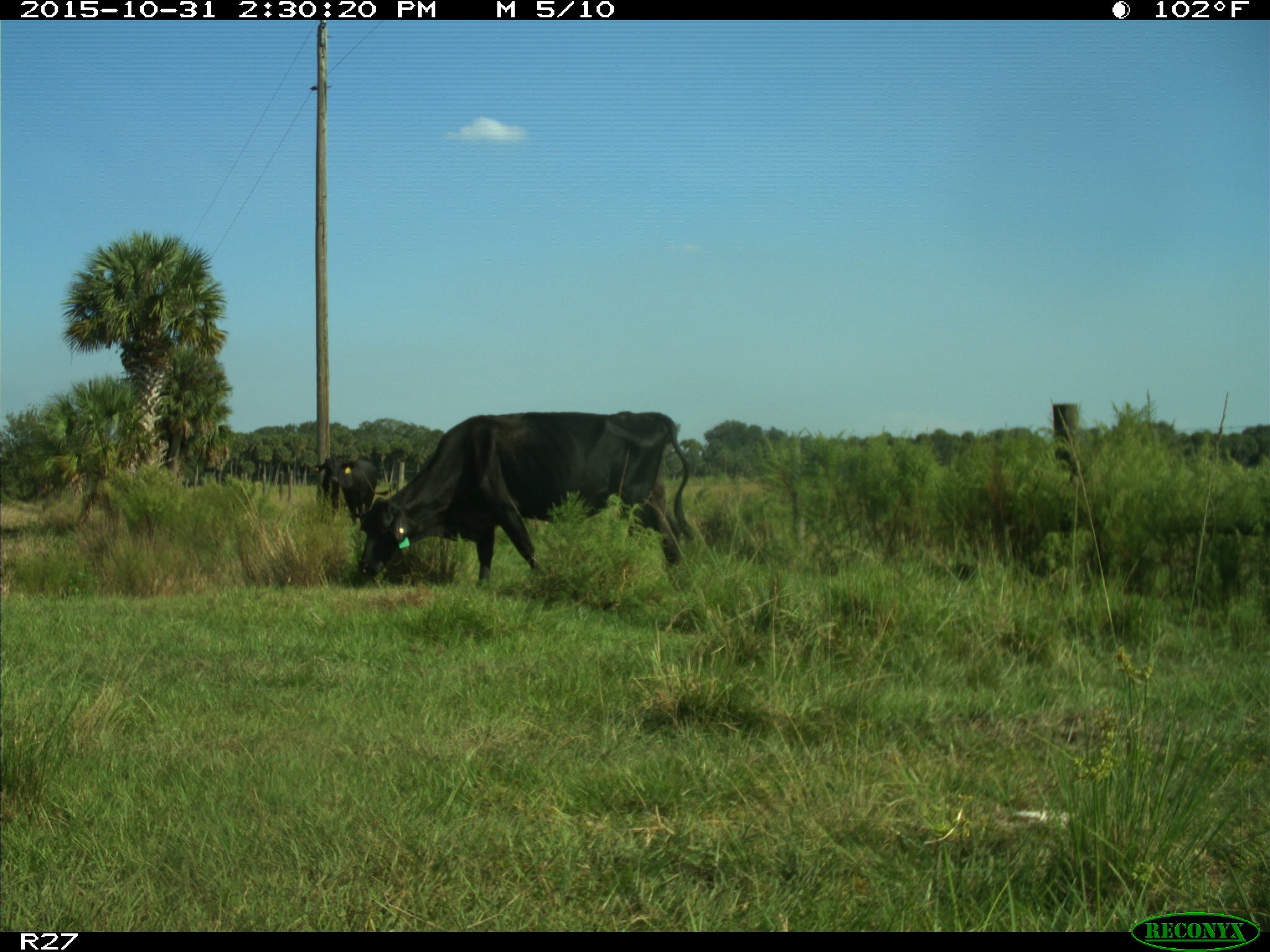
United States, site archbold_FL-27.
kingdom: Animalia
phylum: Chordata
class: Mammalia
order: Artiodactyla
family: Bovidae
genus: Bos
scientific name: Bos taurus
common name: domestic cow